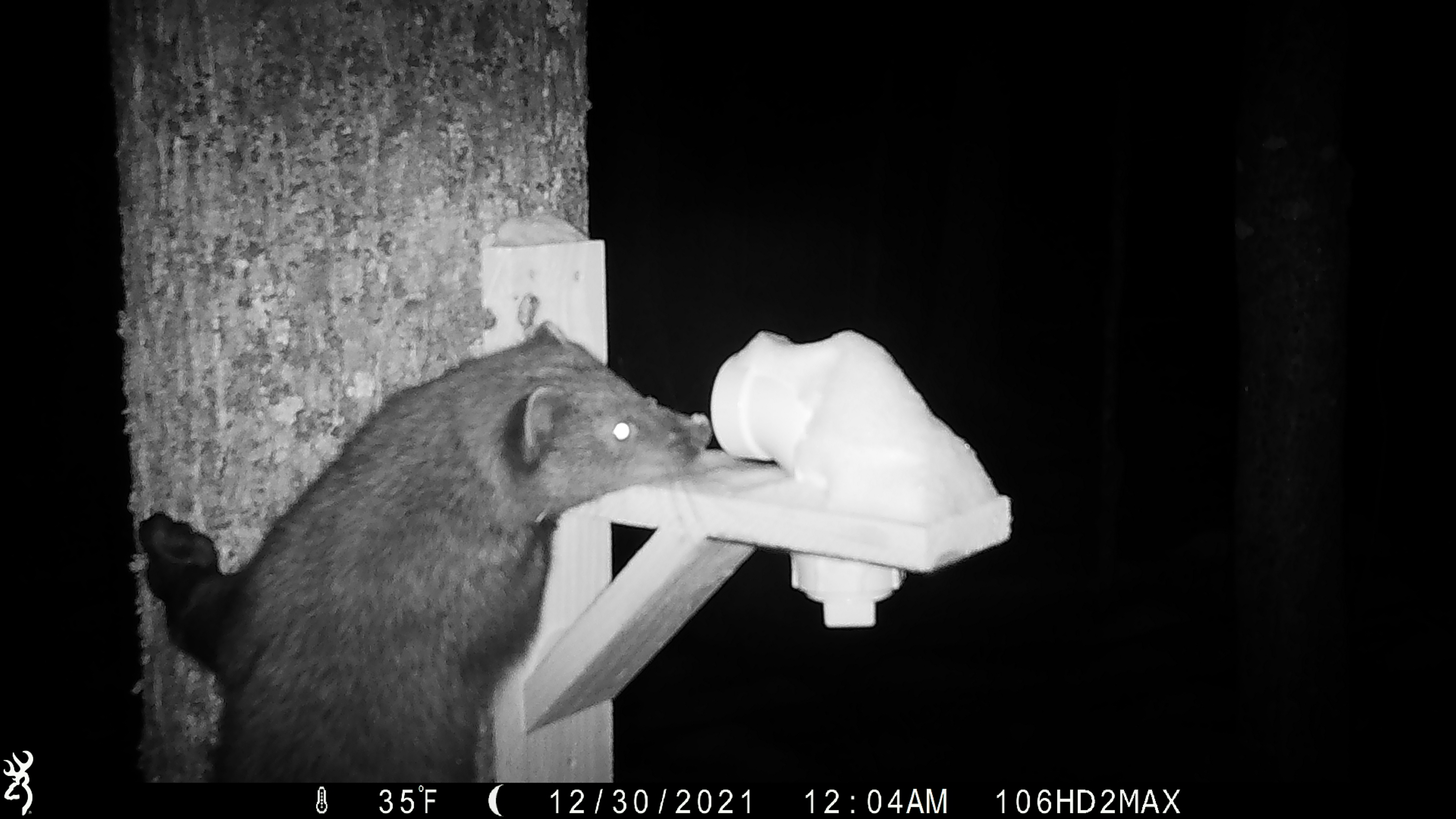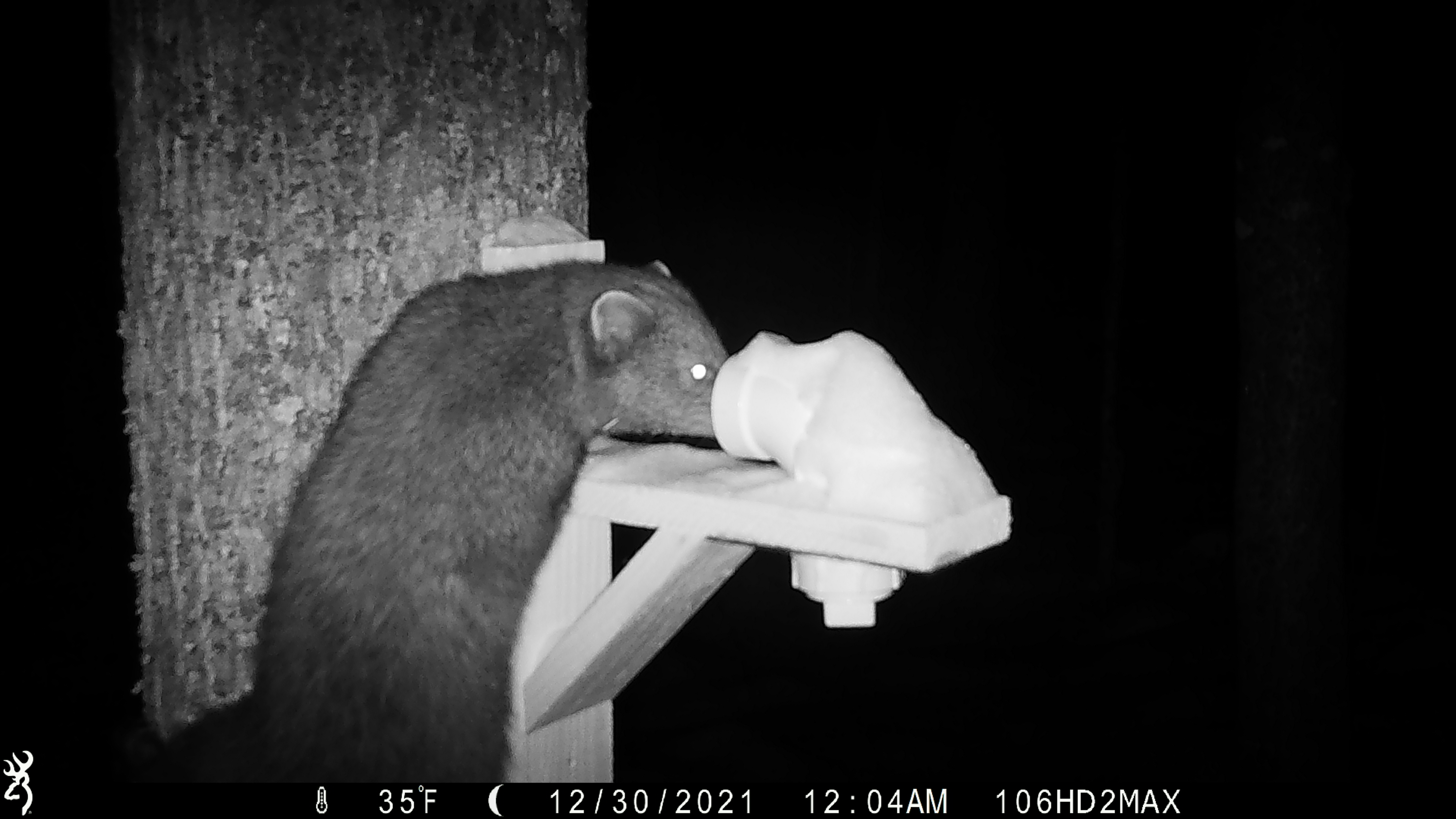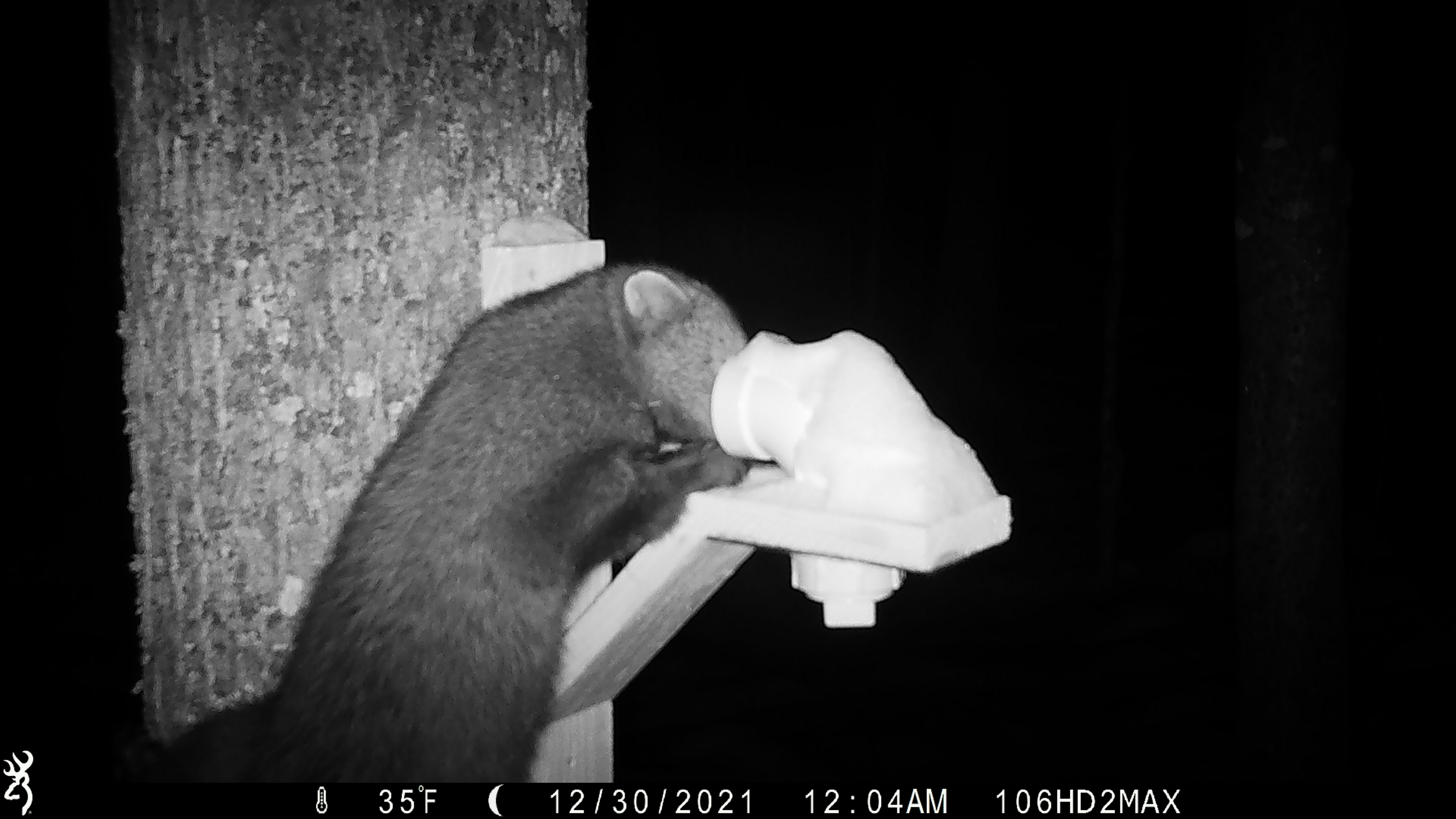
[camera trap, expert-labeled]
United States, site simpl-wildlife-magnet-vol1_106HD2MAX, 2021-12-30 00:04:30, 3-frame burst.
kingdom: Animalia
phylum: Chordata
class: Mammalia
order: Carnivora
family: Mustelidae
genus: Pekania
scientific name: Pekania pennanti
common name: fisher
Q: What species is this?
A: Fisher (Pekania pennanti).